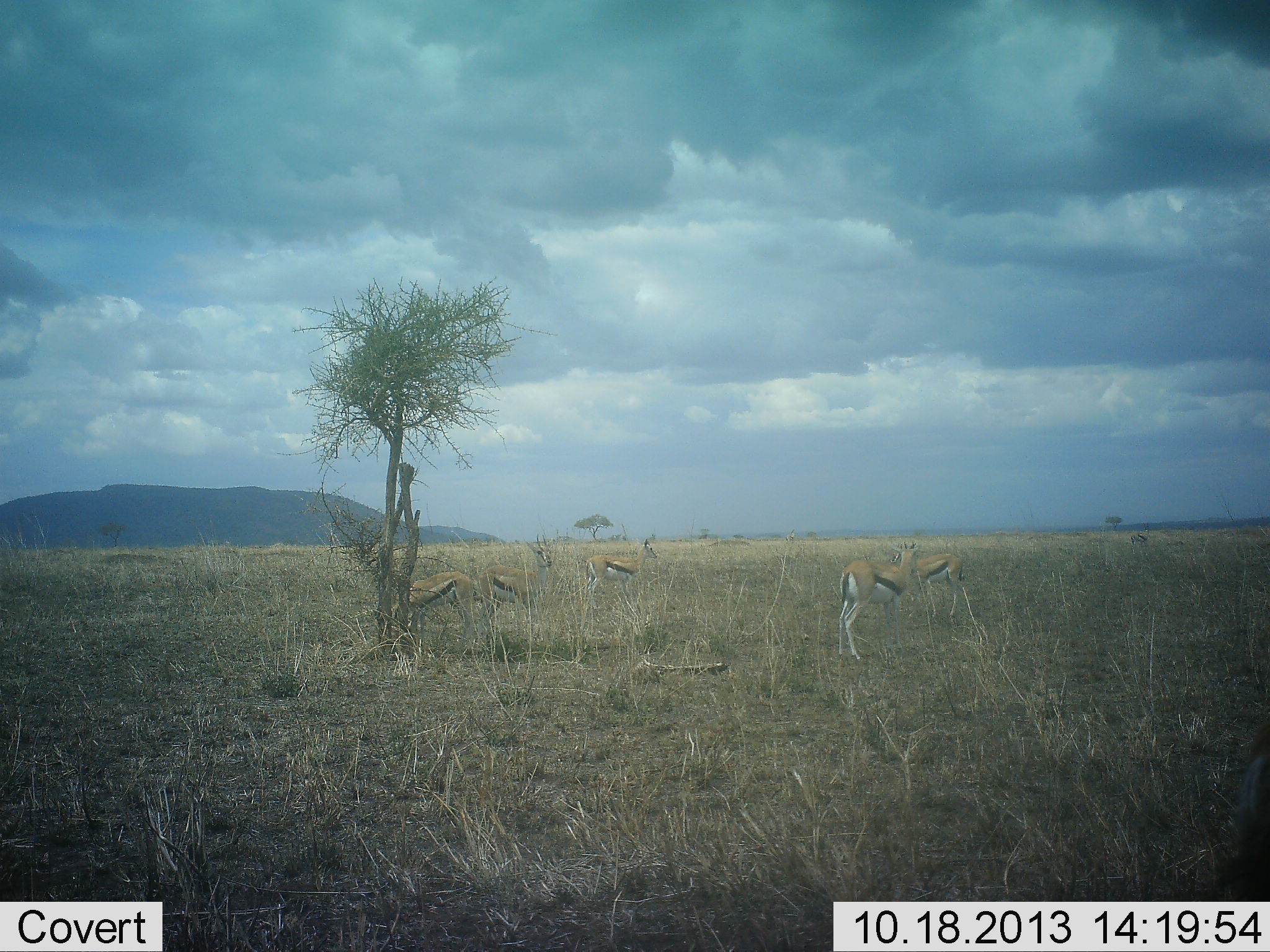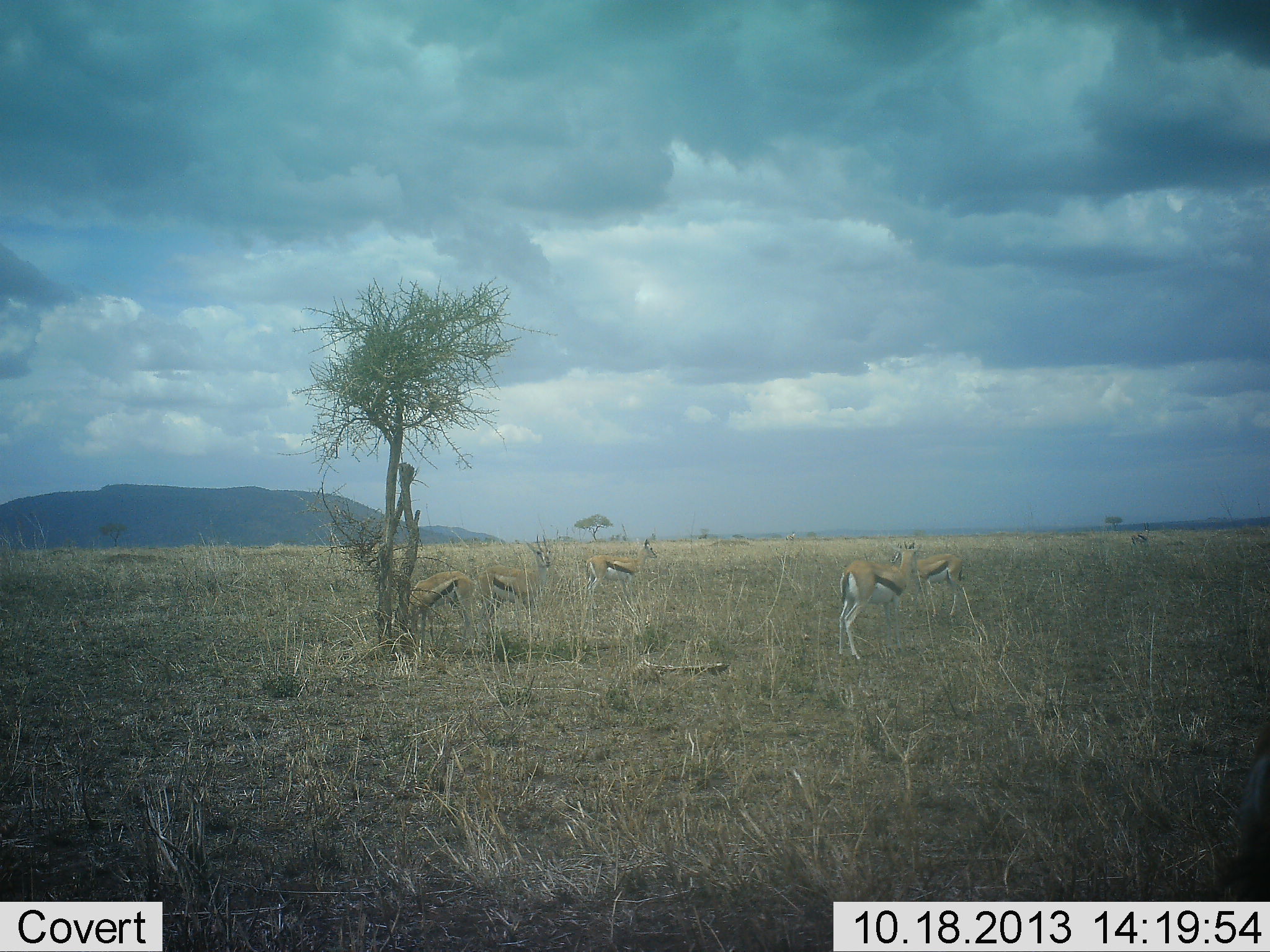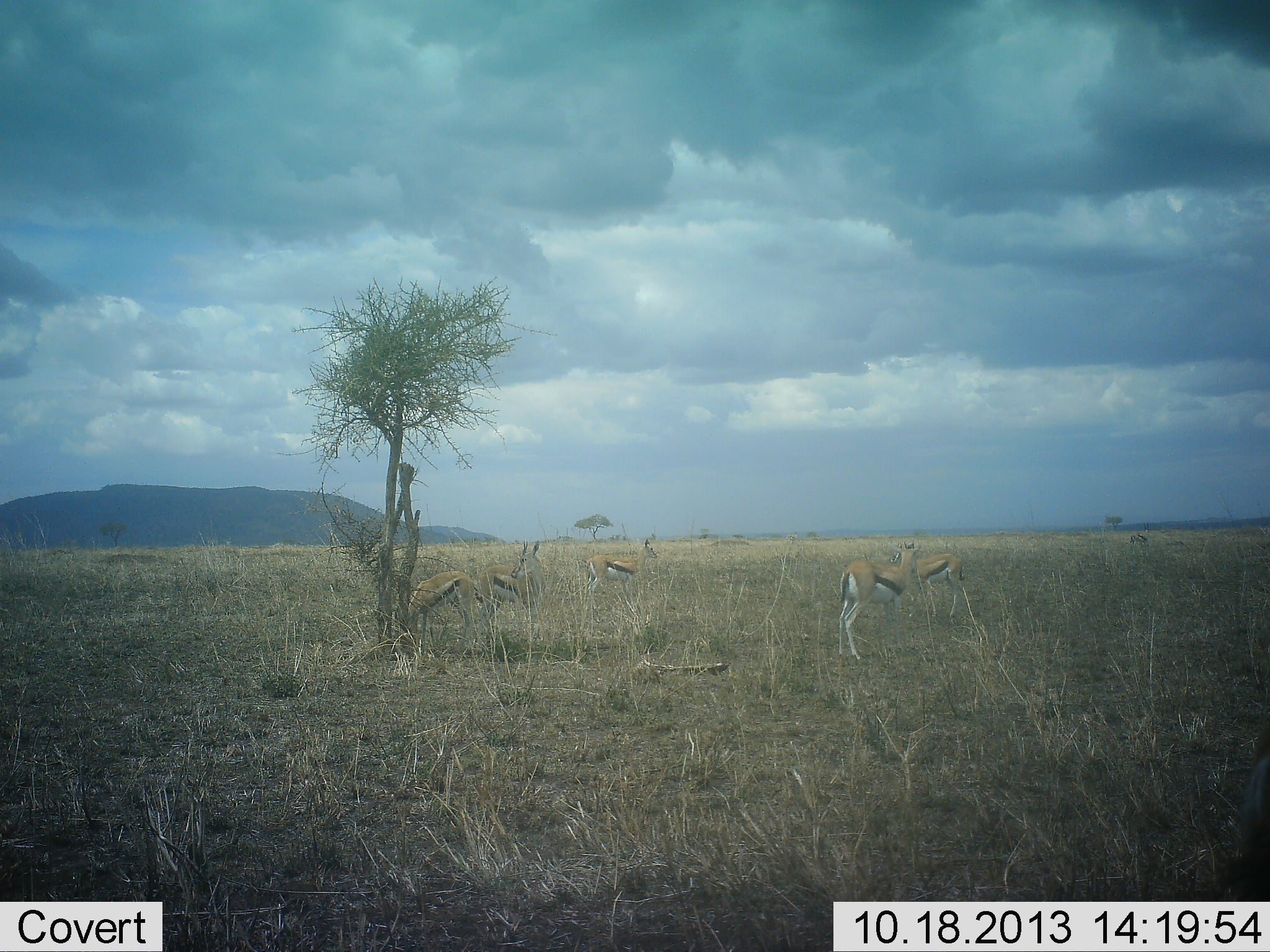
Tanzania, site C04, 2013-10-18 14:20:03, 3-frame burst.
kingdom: Animalia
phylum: Chordata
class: Mammalia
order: Artiodactyla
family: Bovidae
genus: Eudorcas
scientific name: Eudorcas thomsonii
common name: thomson's gazelle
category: gazellethomsons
Gazellethomsons (thomson's gazelle) (Eudorcas thomsonii), count 5. Behavior (volunteer vote fractions): standing 90%, resting 10%, moving 0%, interacting 0%. Young present (vote fraction): 0%. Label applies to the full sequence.